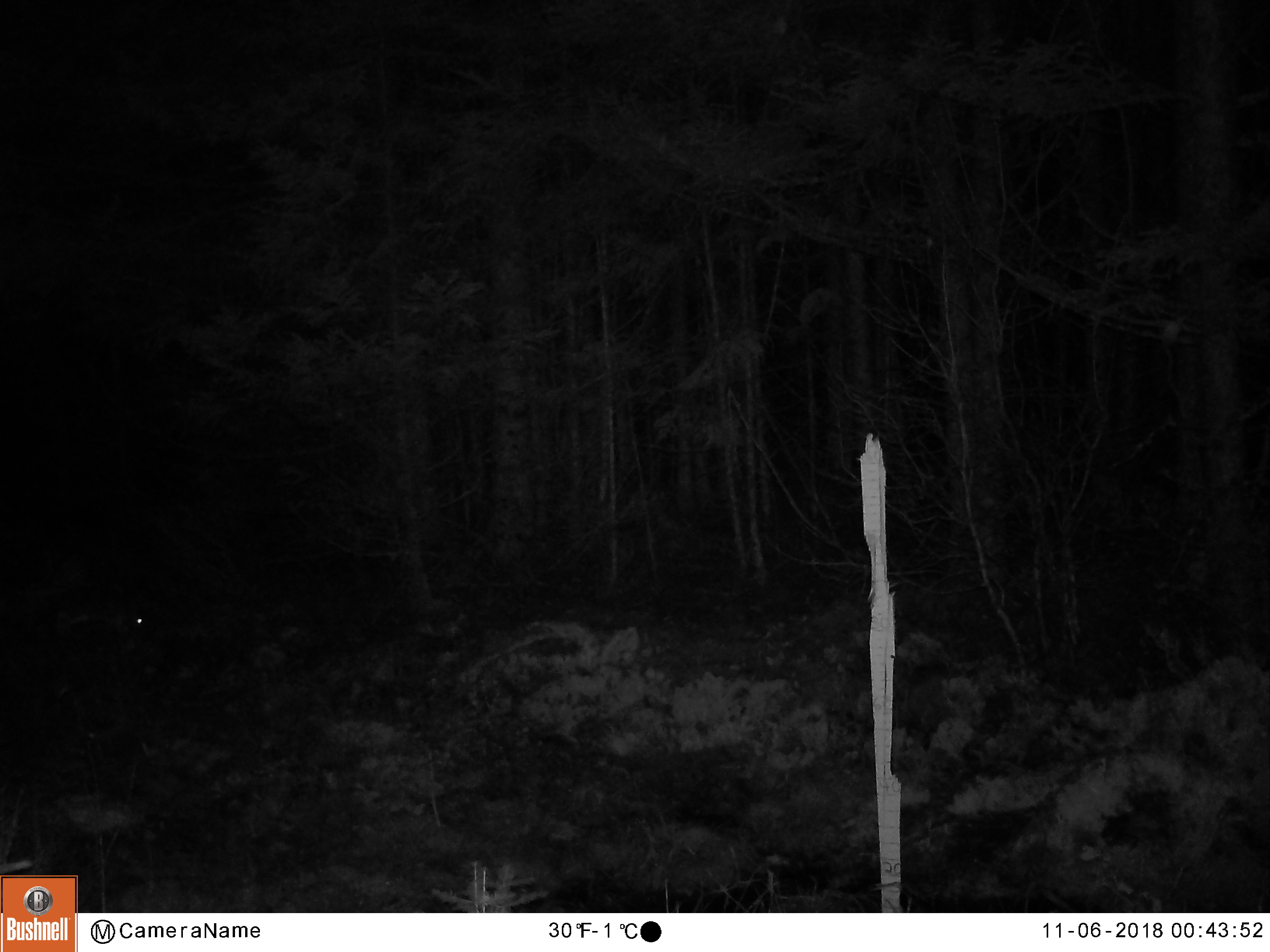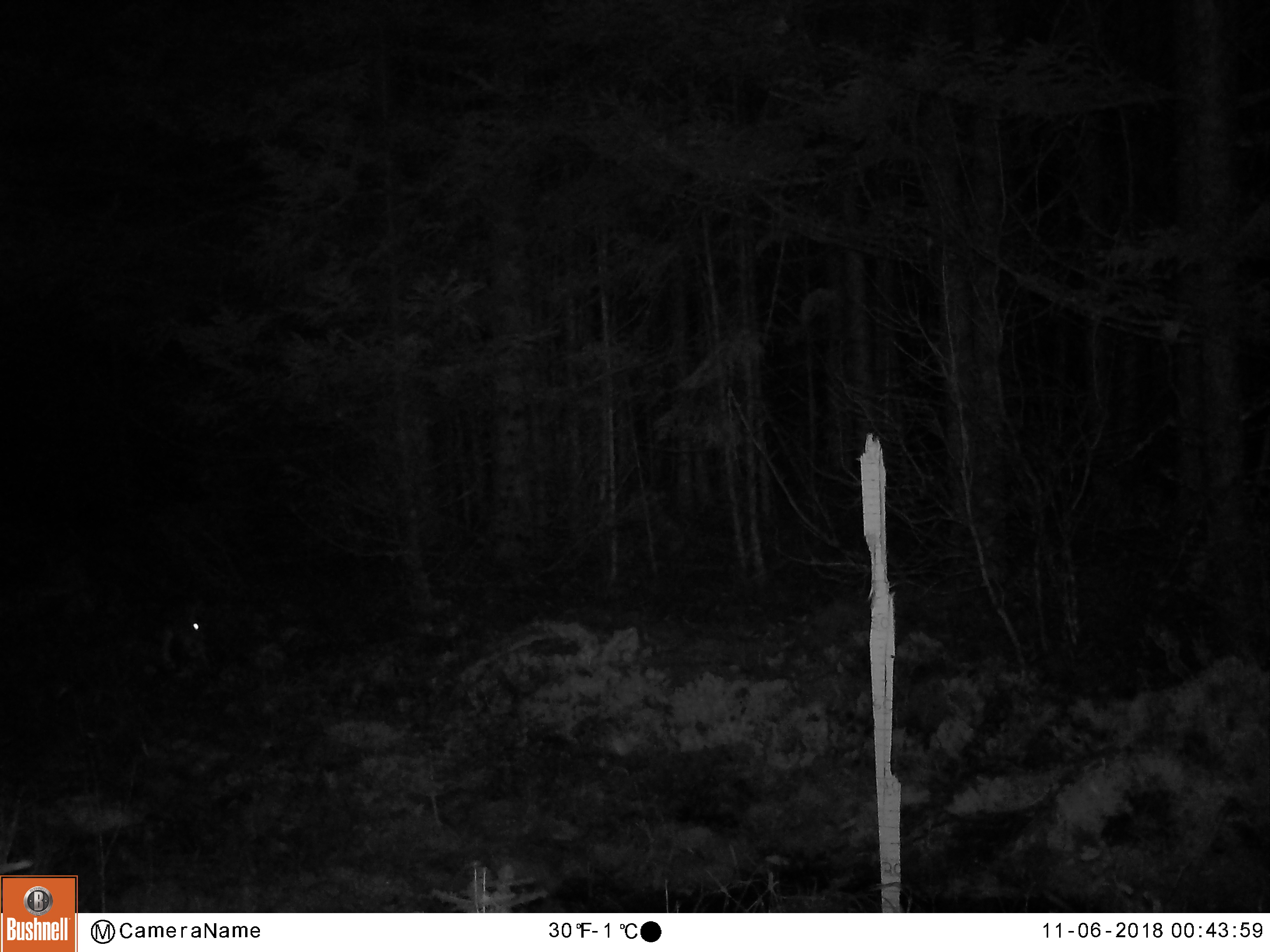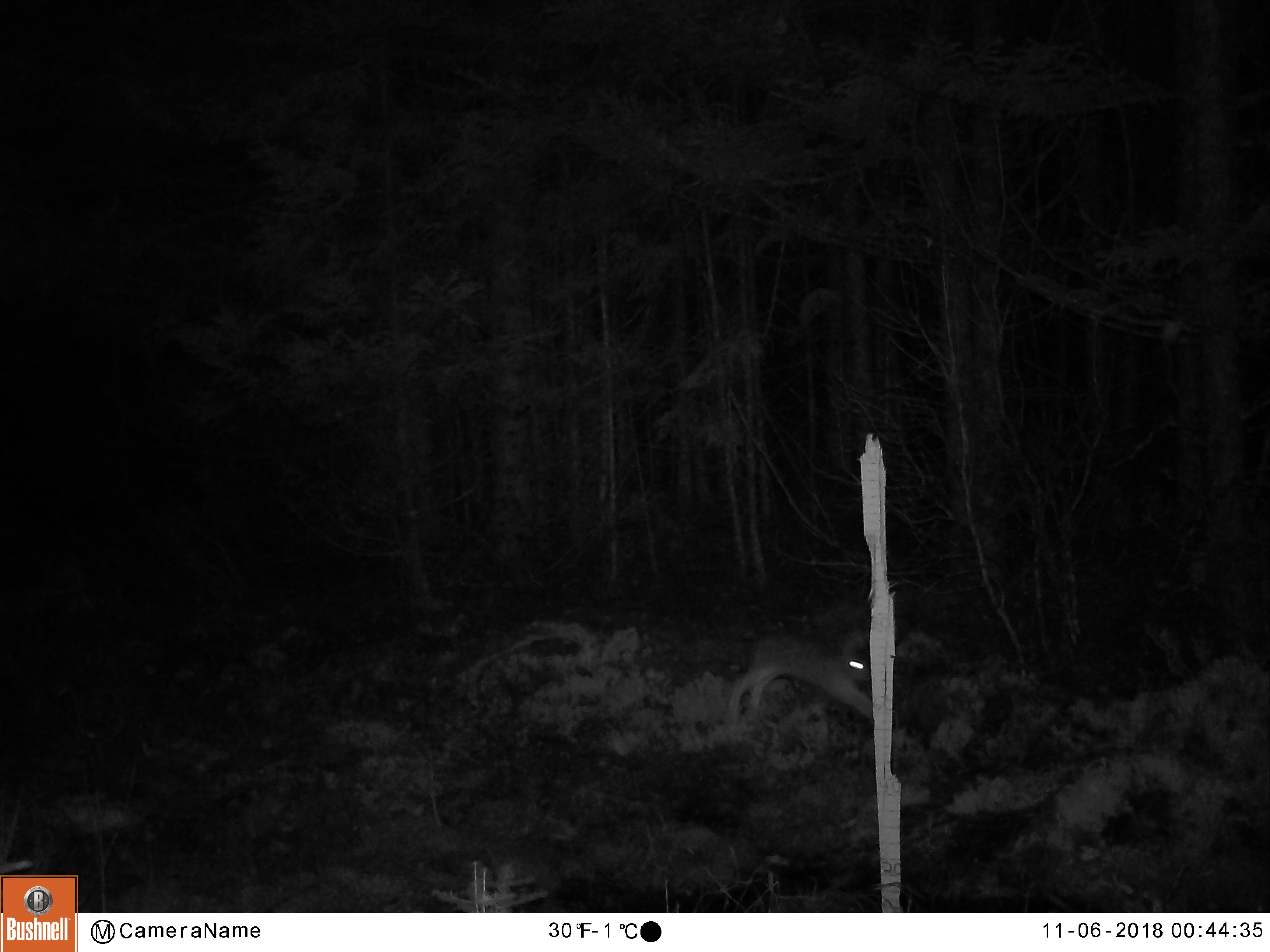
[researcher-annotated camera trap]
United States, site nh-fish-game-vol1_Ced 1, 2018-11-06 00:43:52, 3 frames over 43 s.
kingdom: Animalia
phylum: Chordata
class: Mammalia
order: Lagomorpha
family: Leporidae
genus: Lepus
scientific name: Lepus americanus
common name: snowshoe hare